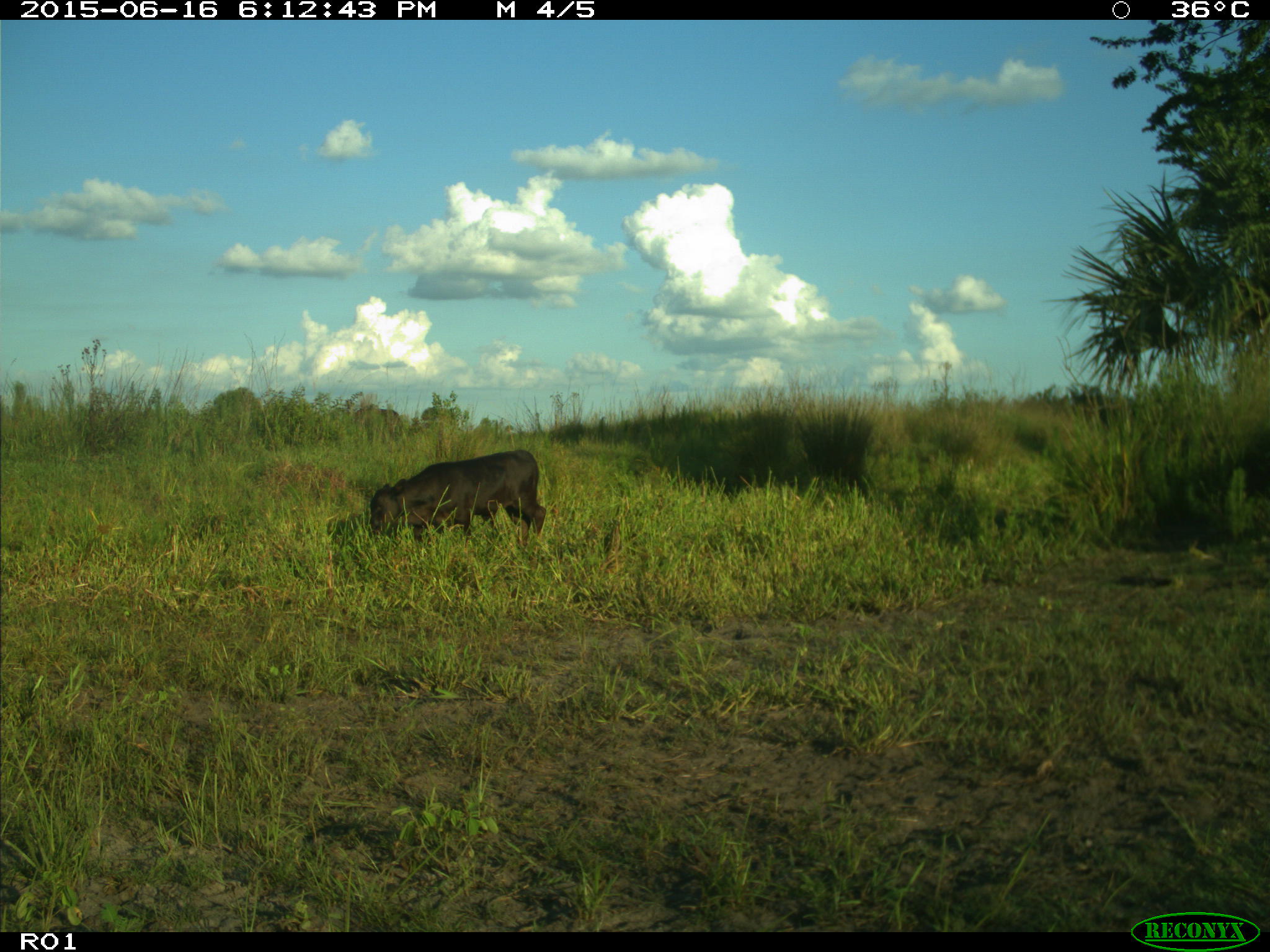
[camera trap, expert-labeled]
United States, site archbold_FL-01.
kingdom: Animalia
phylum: Chordata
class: Mammalia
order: Artiodactyla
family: Bovidae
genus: Bos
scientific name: Bos taurus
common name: domestic cow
Bos taurus (domestic cow).